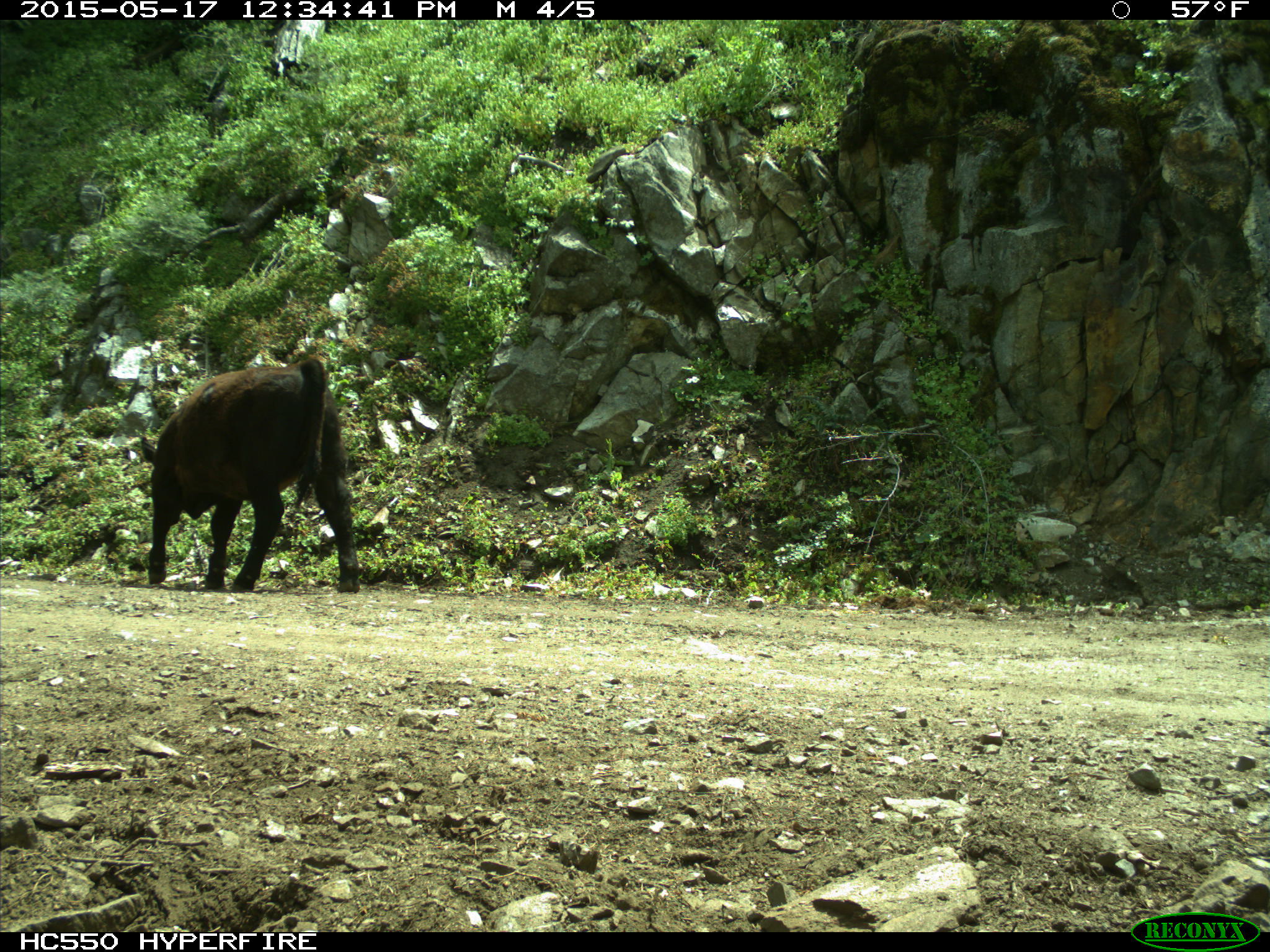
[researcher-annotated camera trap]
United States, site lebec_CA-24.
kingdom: Animalia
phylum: Chordata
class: Mammalia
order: Artiodactyla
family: Bovidae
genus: Bos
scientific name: Bos taurus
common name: domestic cow